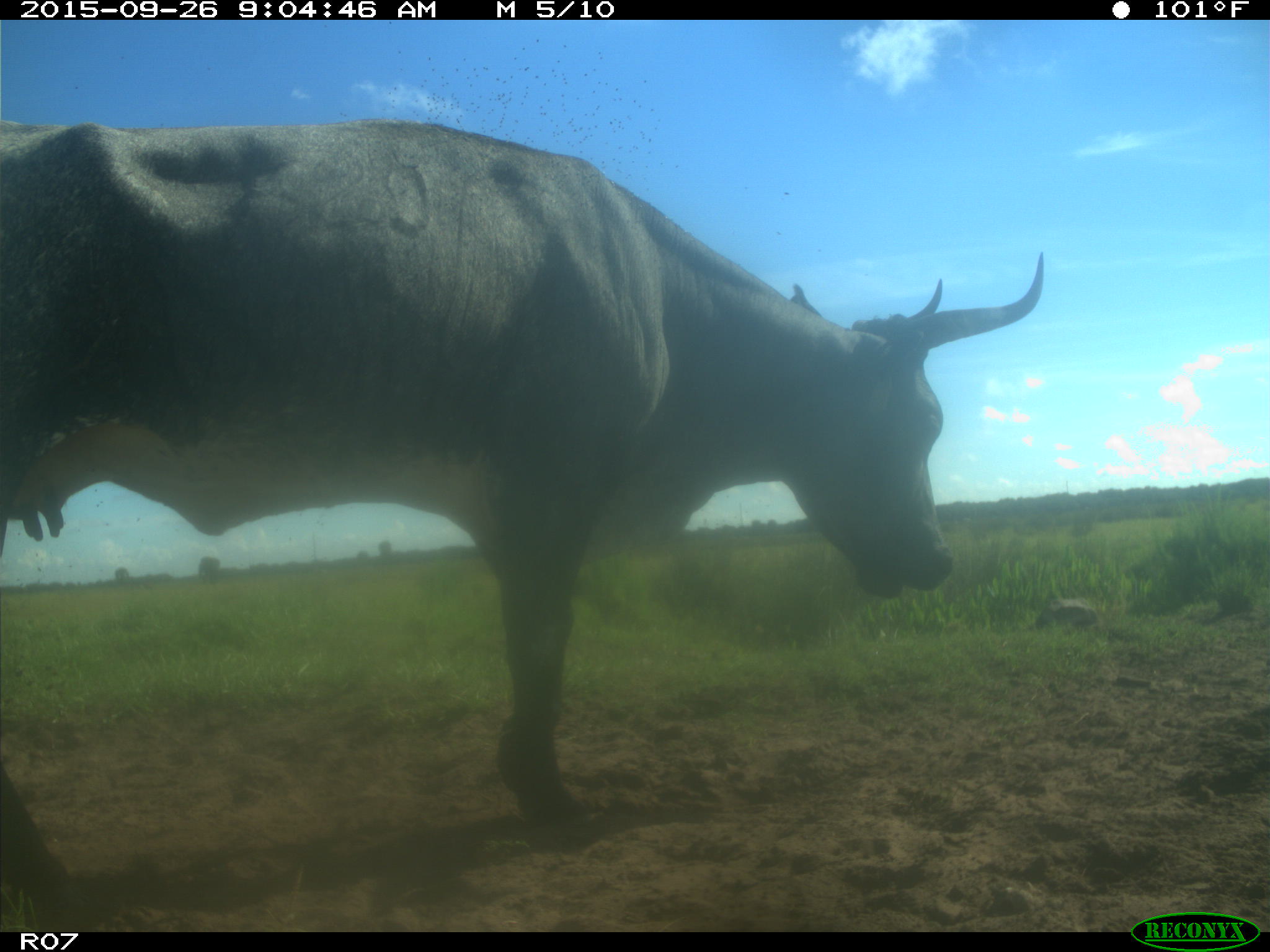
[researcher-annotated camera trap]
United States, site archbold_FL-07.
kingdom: Animalia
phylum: Chordata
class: Mammalia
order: Artiodactyla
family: Bovidae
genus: Bos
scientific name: Bos taurus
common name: domestic cow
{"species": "Bos taurus (domestic cow)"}